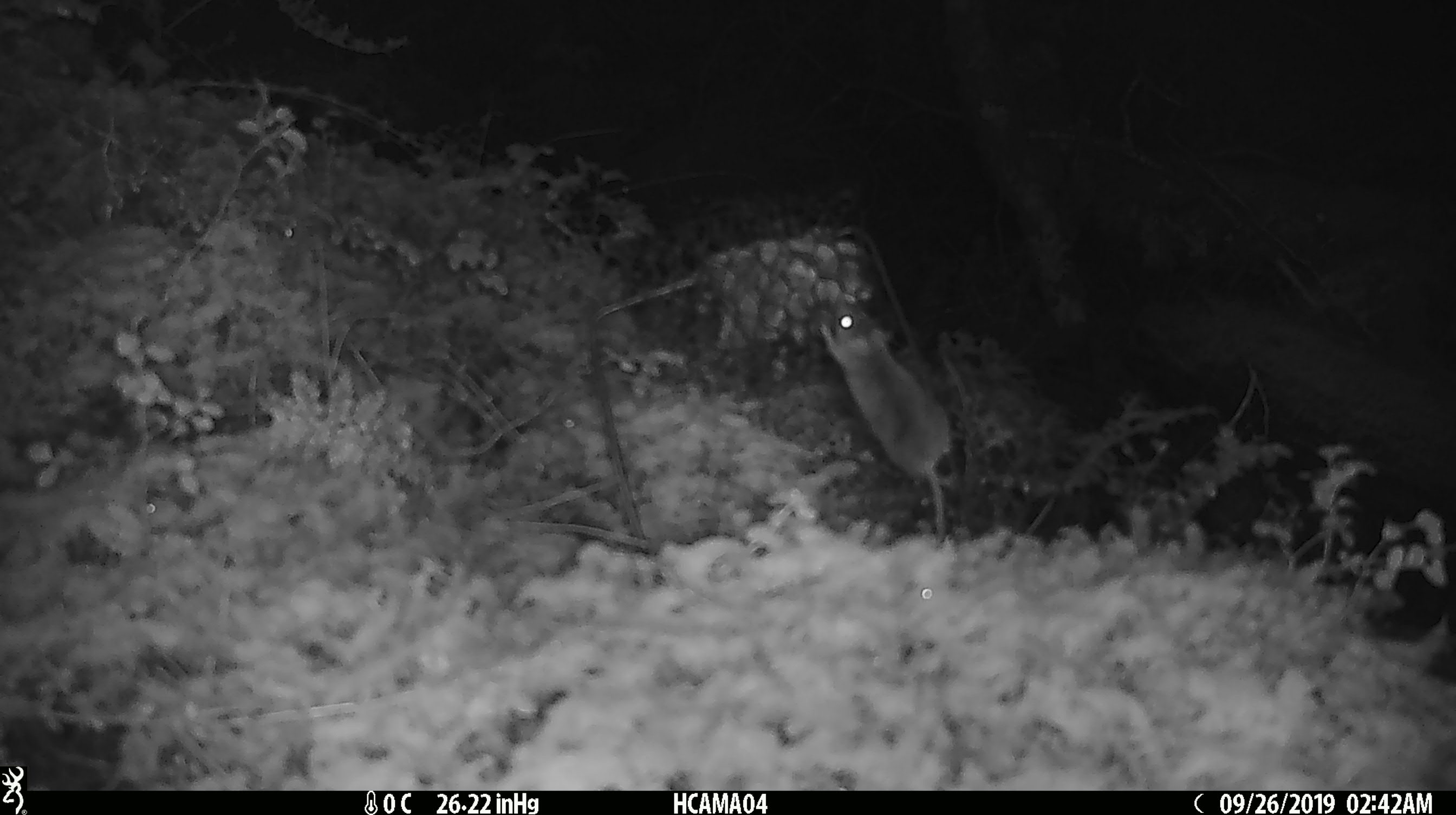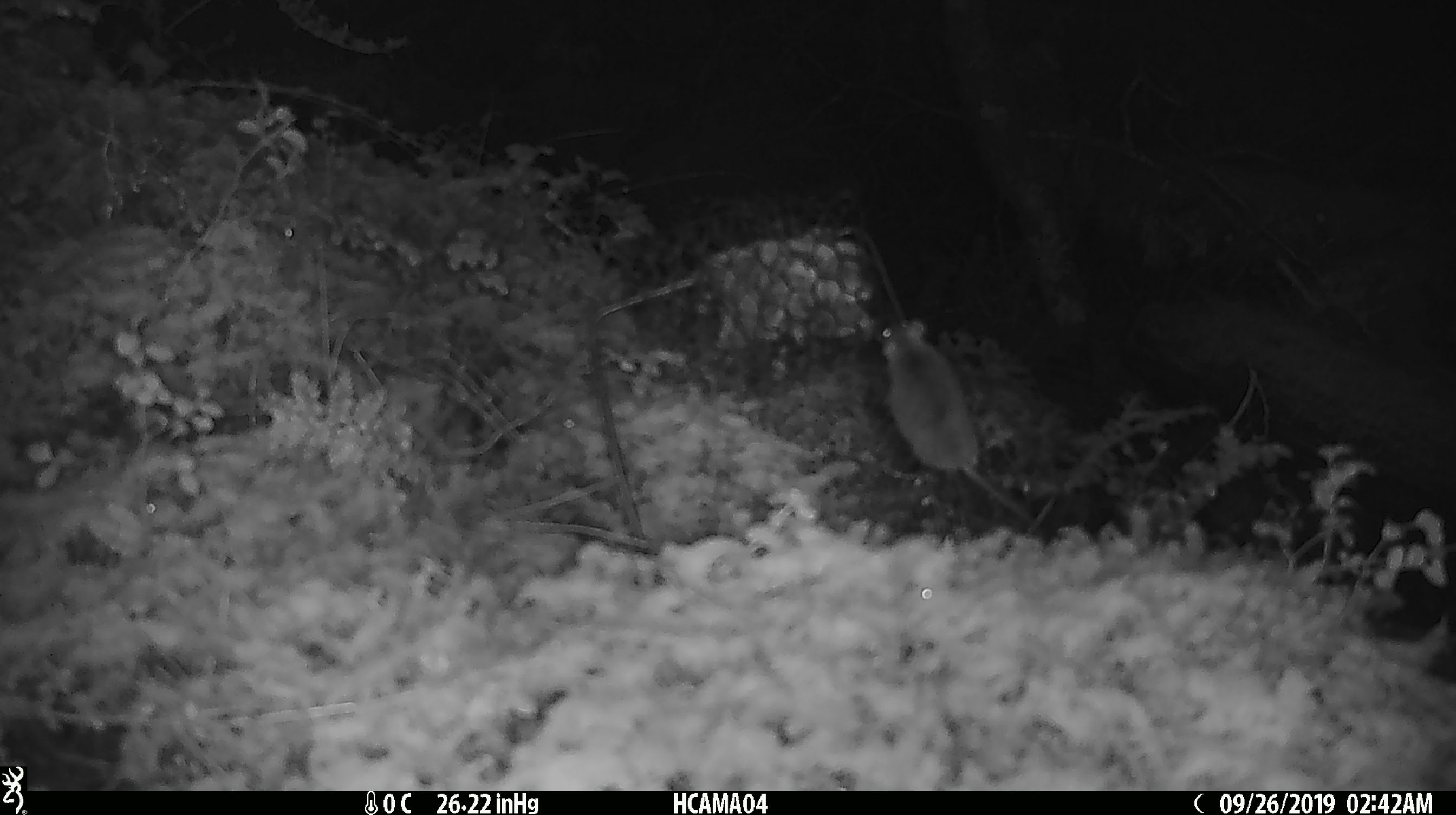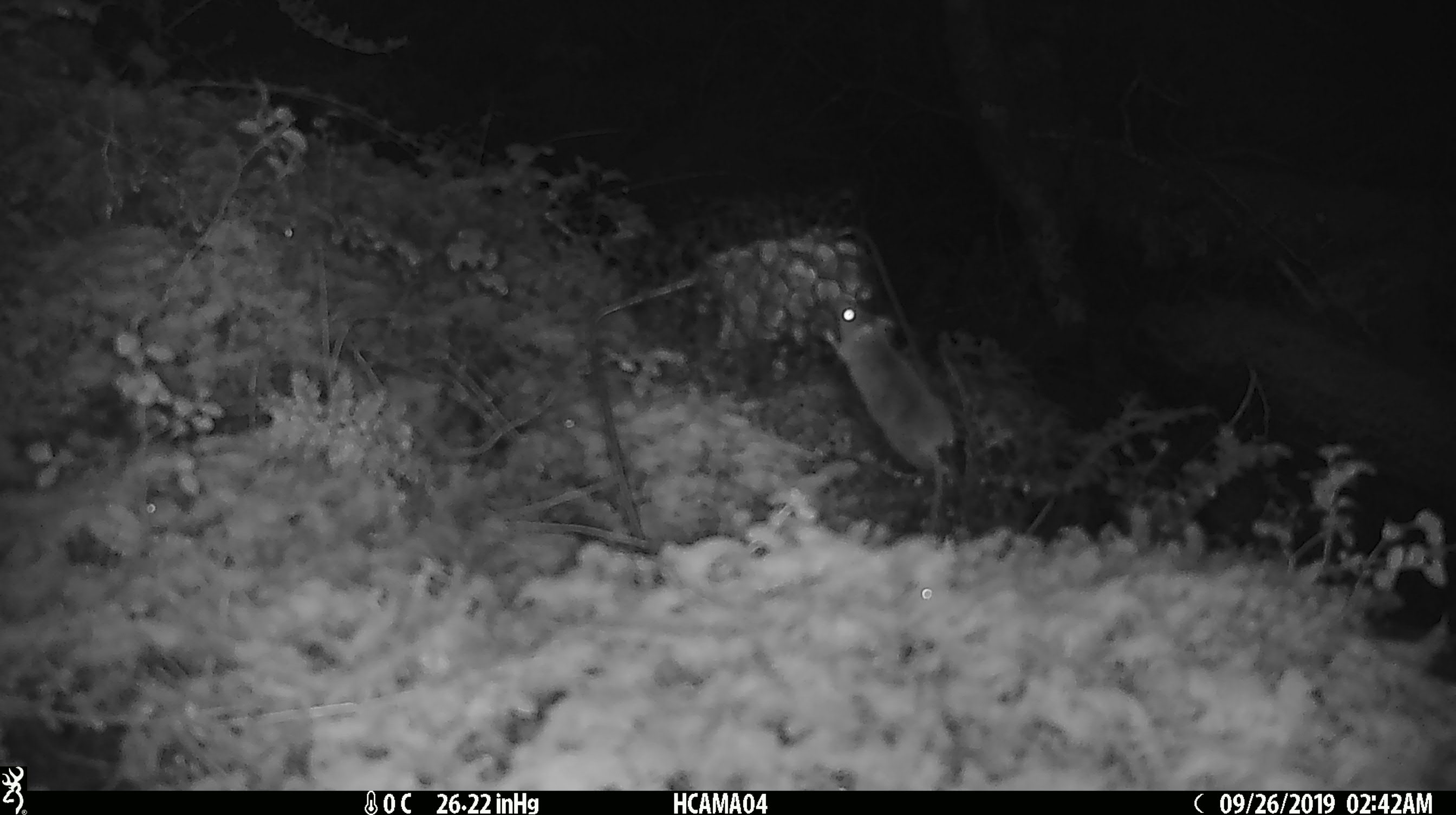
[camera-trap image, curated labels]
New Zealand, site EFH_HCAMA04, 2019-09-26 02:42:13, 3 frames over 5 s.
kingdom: Animalia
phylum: Chordata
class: Mammalia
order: Rodentia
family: Muridae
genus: Mus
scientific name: Mus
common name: mouse